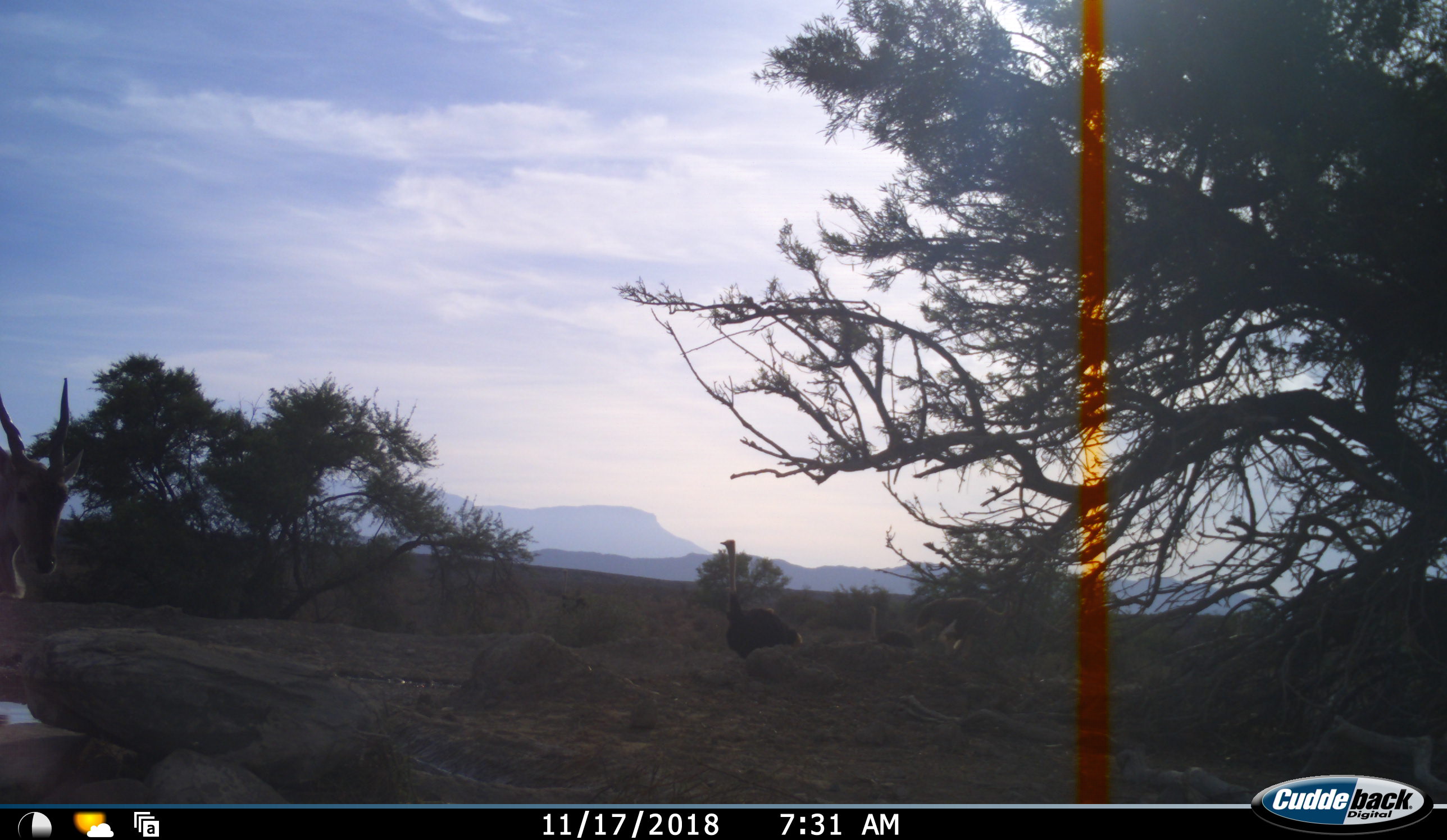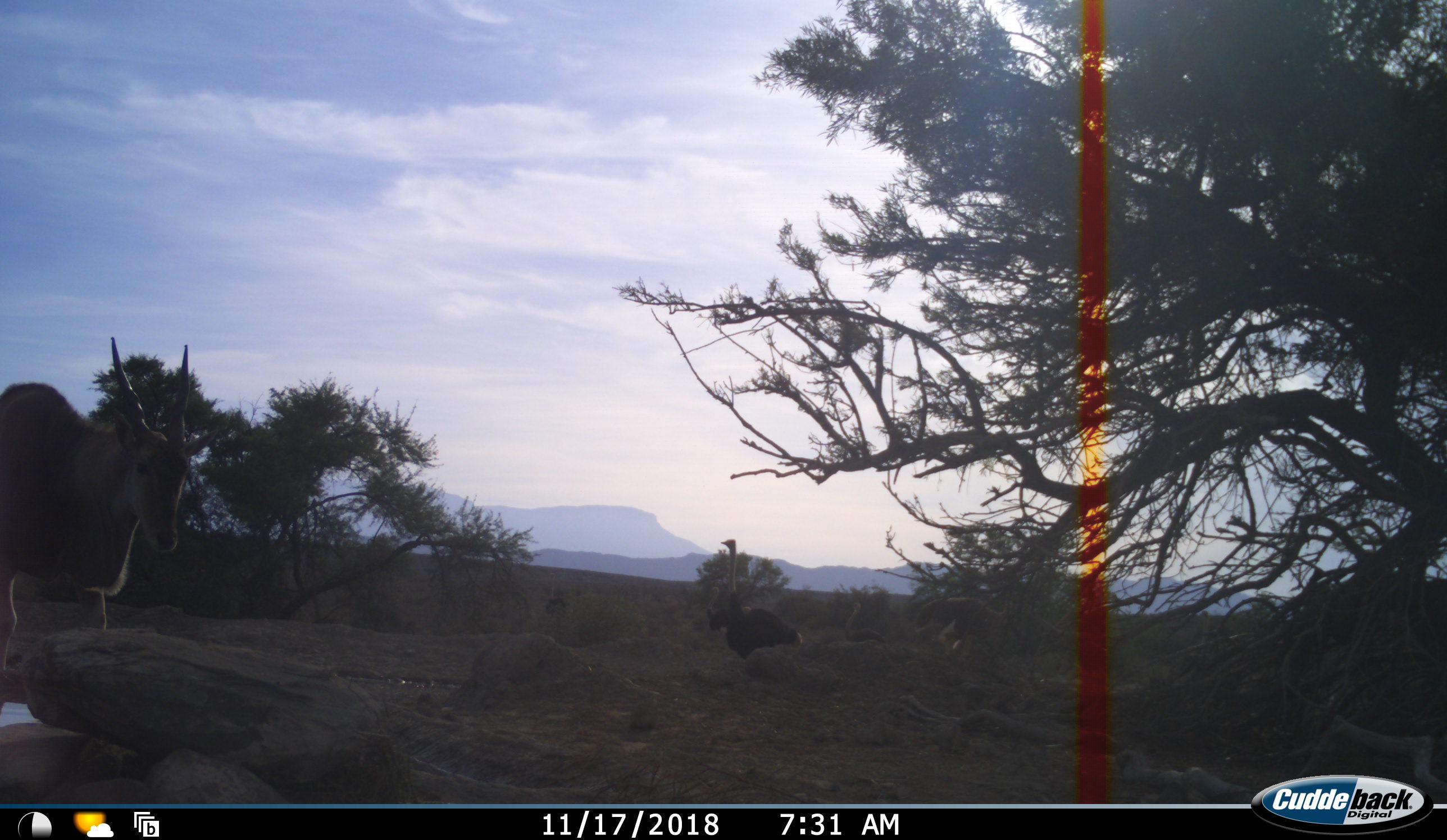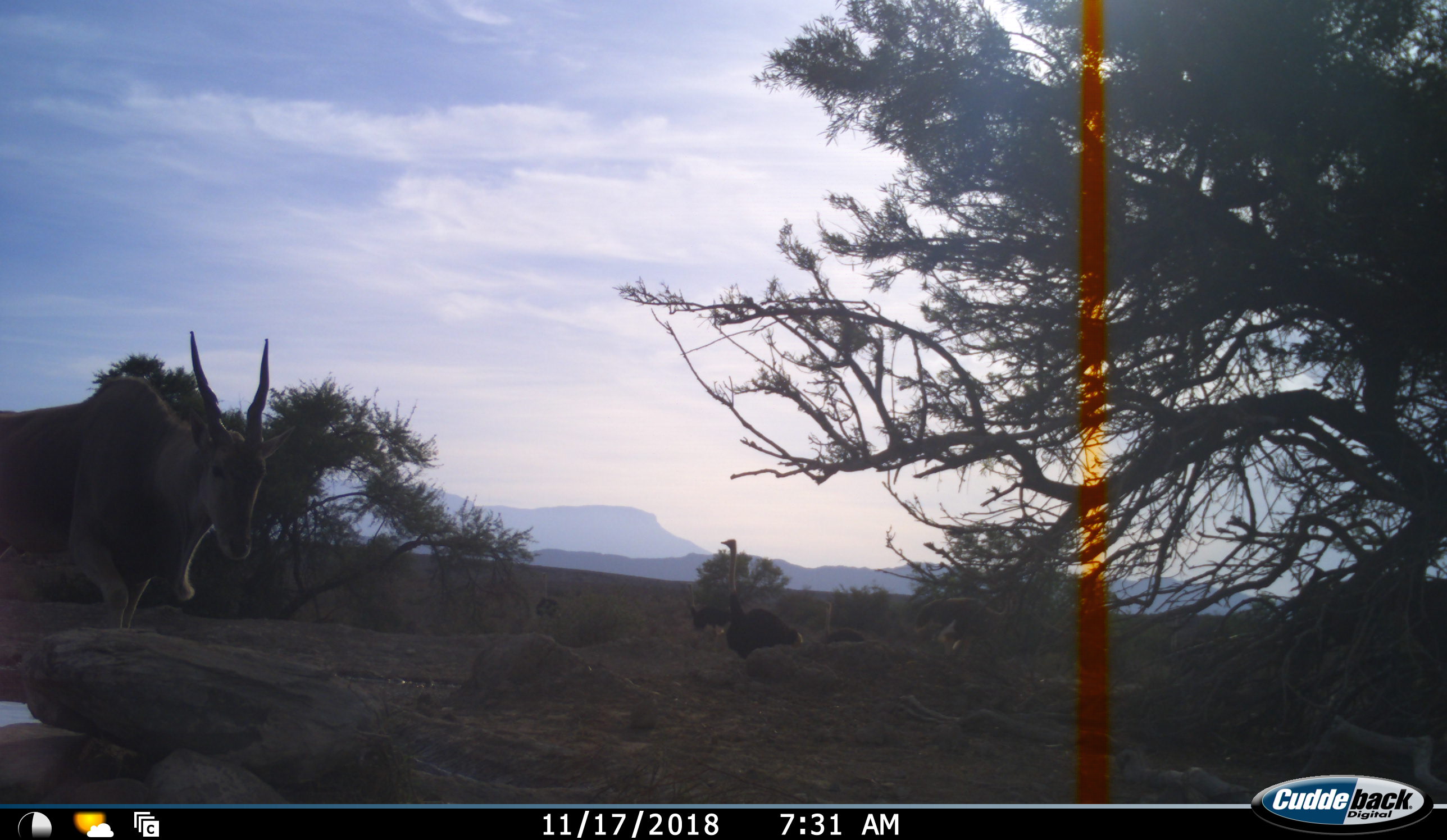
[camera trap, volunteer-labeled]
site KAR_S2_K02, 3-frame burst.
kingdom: Animalia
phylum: Chordata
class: Mammalia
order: Artiodactyla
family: Bovidae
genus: Tragelaphus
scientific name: Tragelaphus oryx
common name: eland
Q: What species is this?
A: Eland (Tragelaphus oryx).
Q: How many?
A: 1.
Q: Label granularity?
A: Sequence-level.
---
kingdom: Animalia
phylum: Chordata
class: Aves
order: Struthioniformes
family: Struthionidae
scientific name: Struthionidae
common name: ostrich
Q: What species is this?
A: Ostrich (Struthionidae).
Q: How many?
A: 4.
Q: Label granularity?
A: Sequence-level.